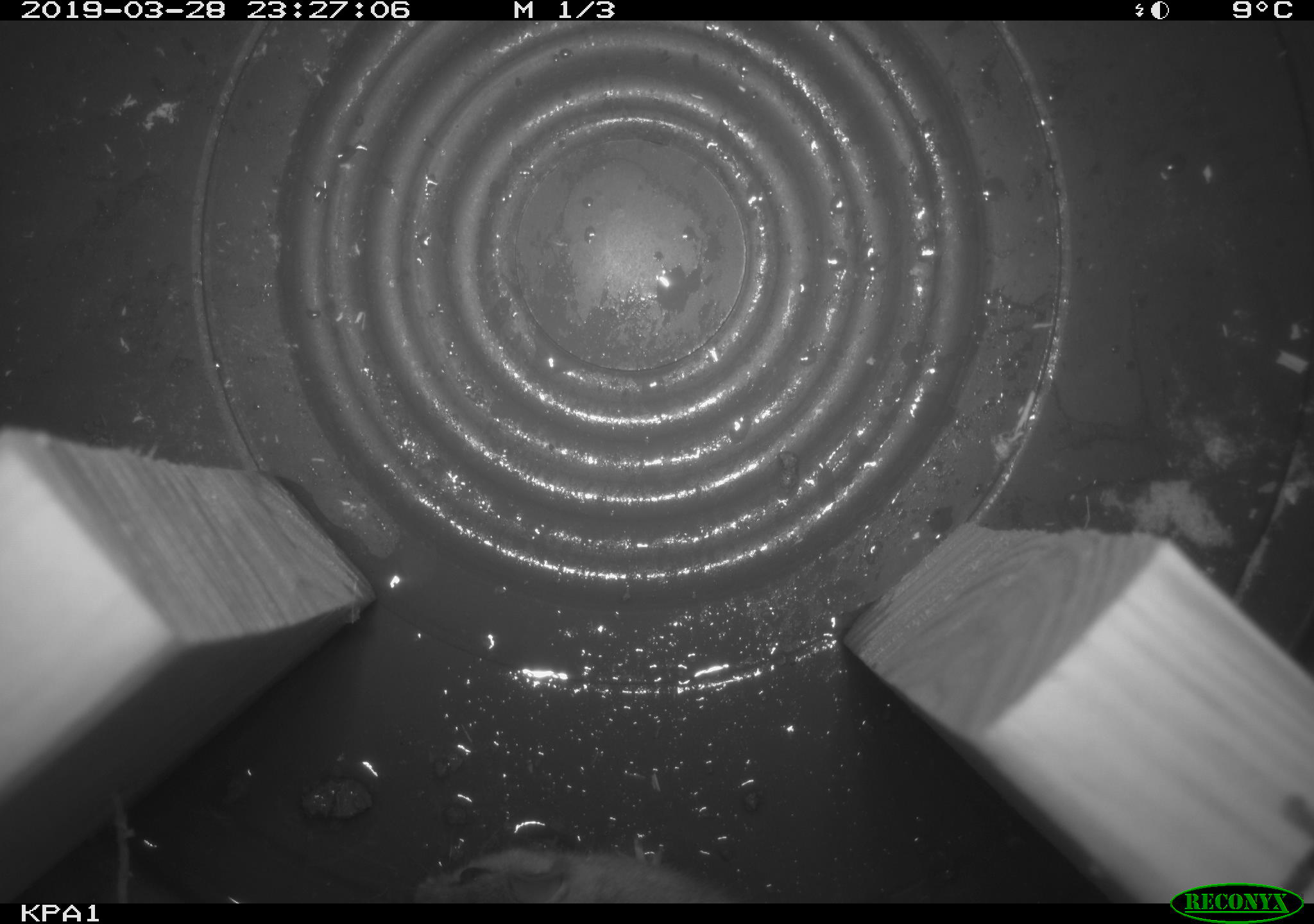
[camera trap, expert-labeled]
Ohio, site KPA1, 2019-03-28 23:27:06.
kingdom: Animalia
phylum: Chordata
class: Mammalia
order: Rodentia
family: Cricetidae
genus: Peromyscus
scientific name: Peromyscus leucopus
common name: white-footed mouse